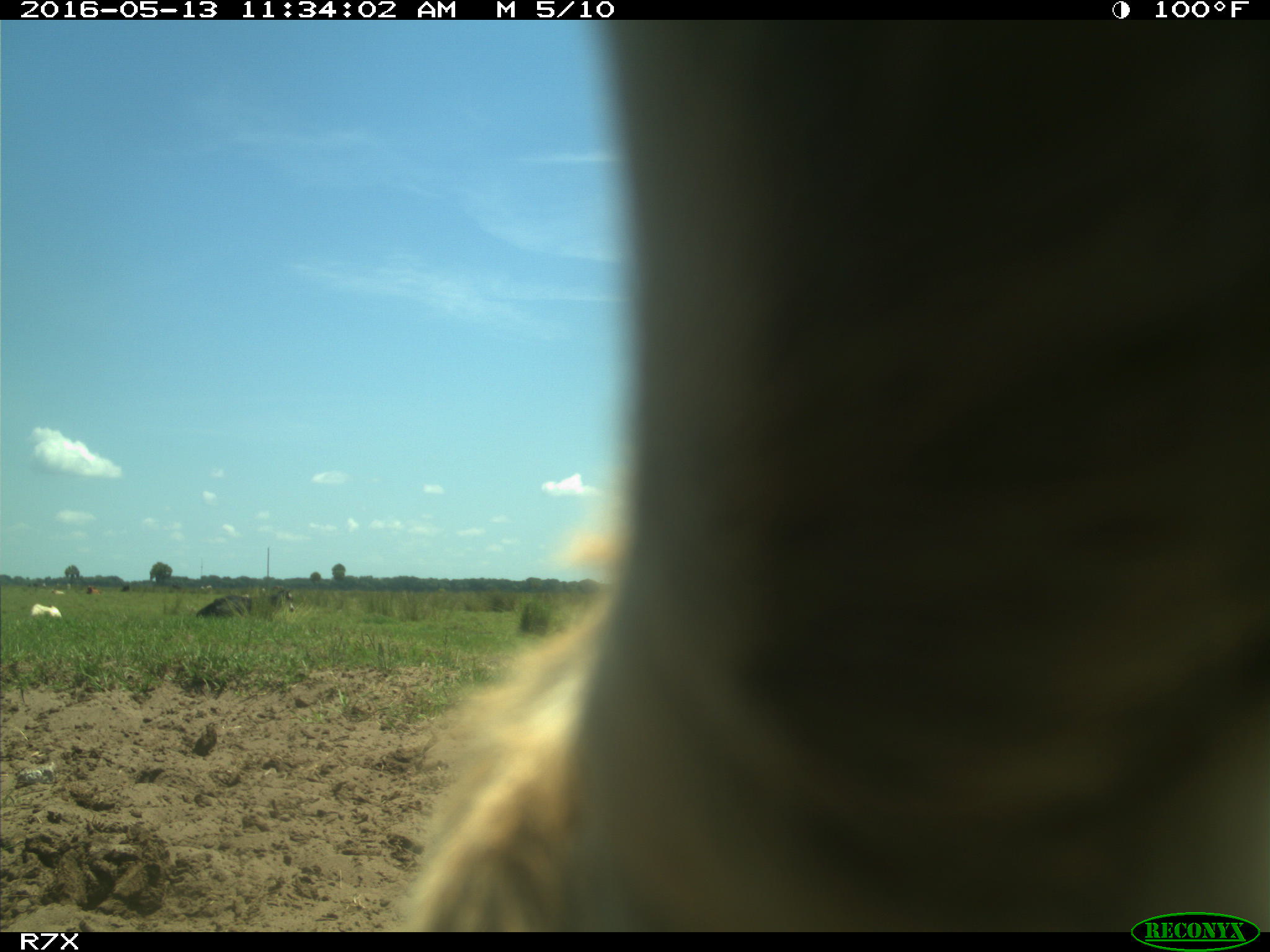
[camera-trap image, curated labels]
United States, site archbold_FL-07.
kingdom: Animalia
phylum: Chordata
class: Mammalia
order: Artiodactyla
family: Bovidae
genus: Bos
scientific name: Bos taurus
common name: domestic cow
Bos taurus (domestic cow).